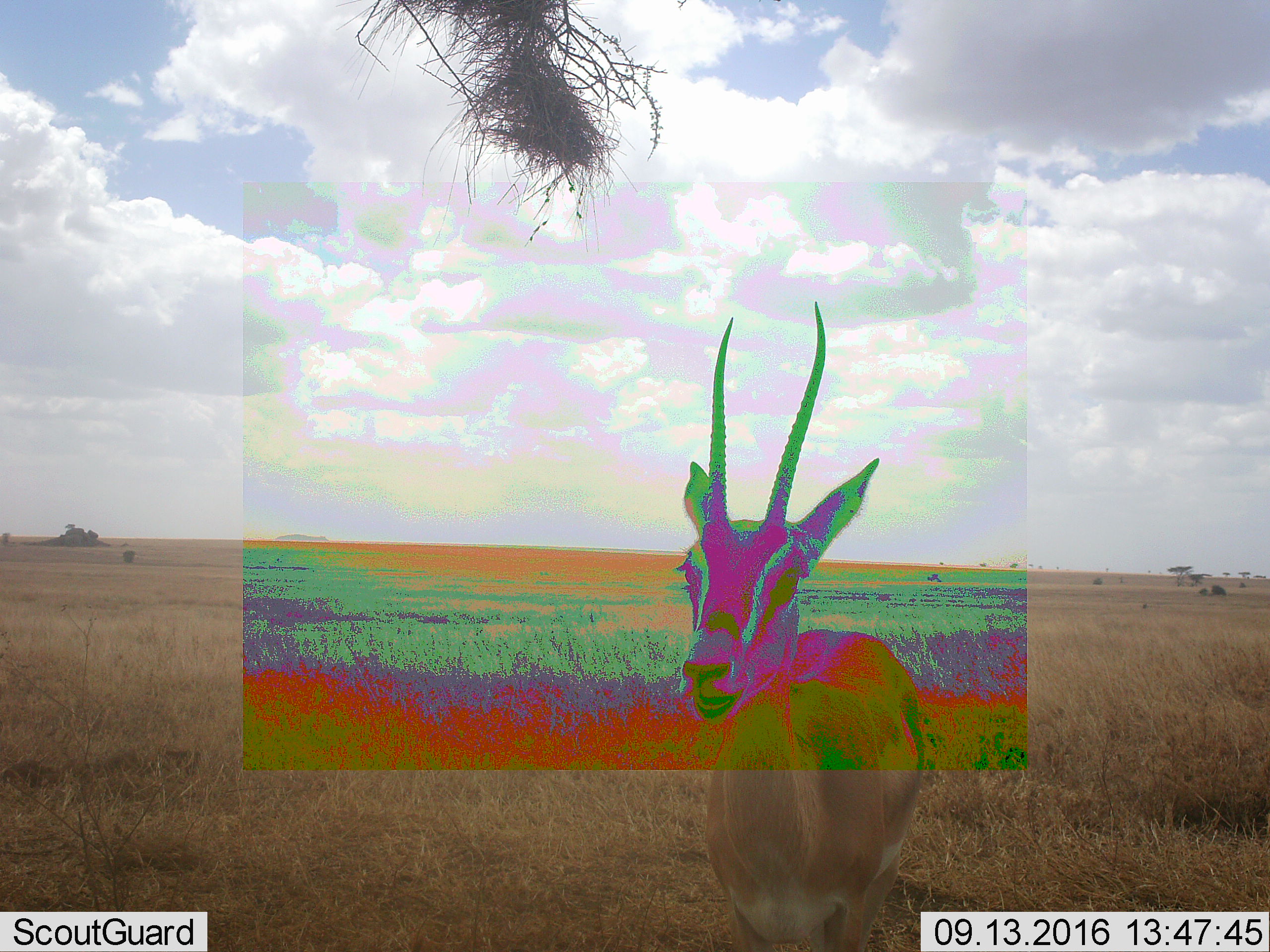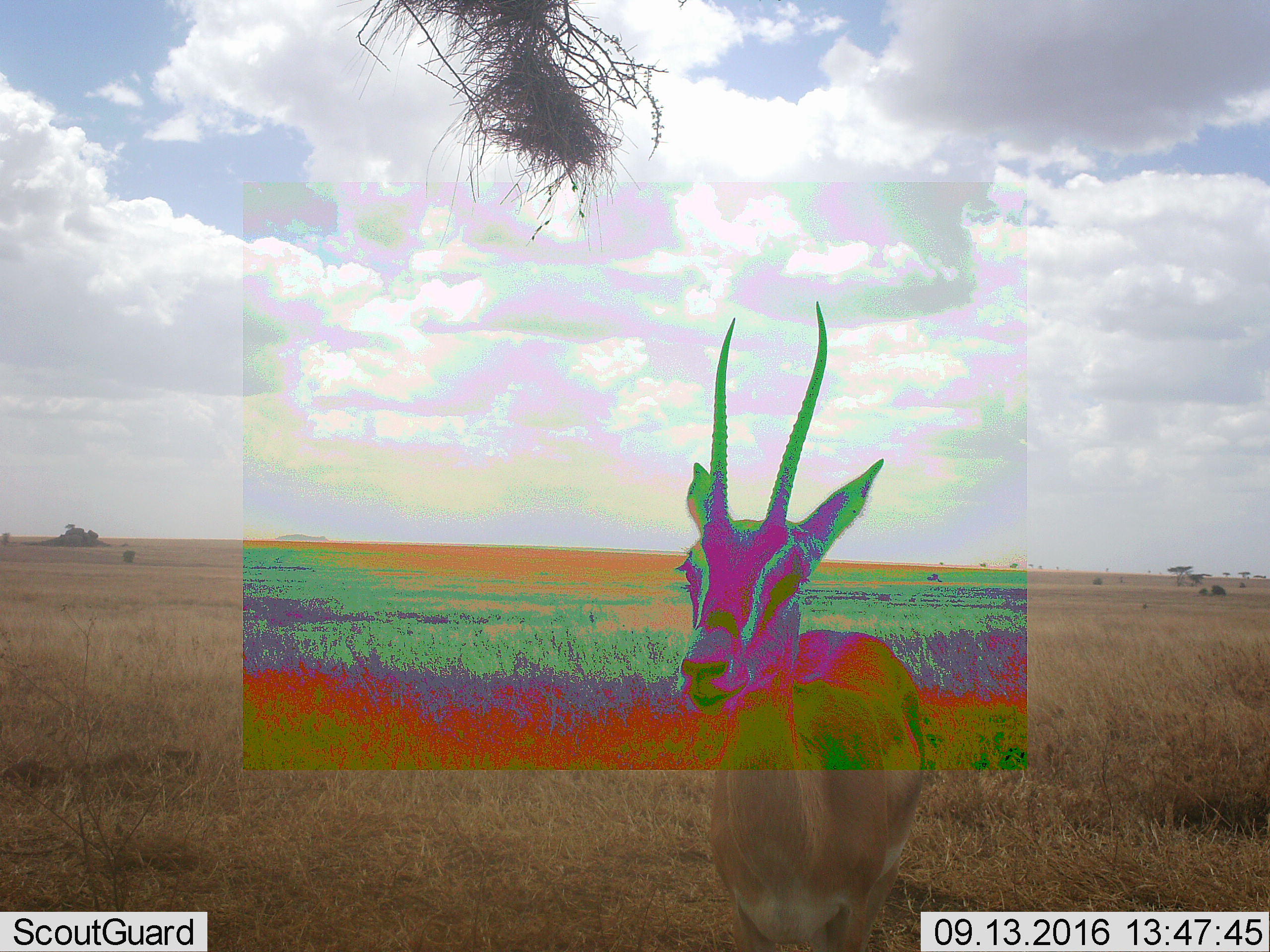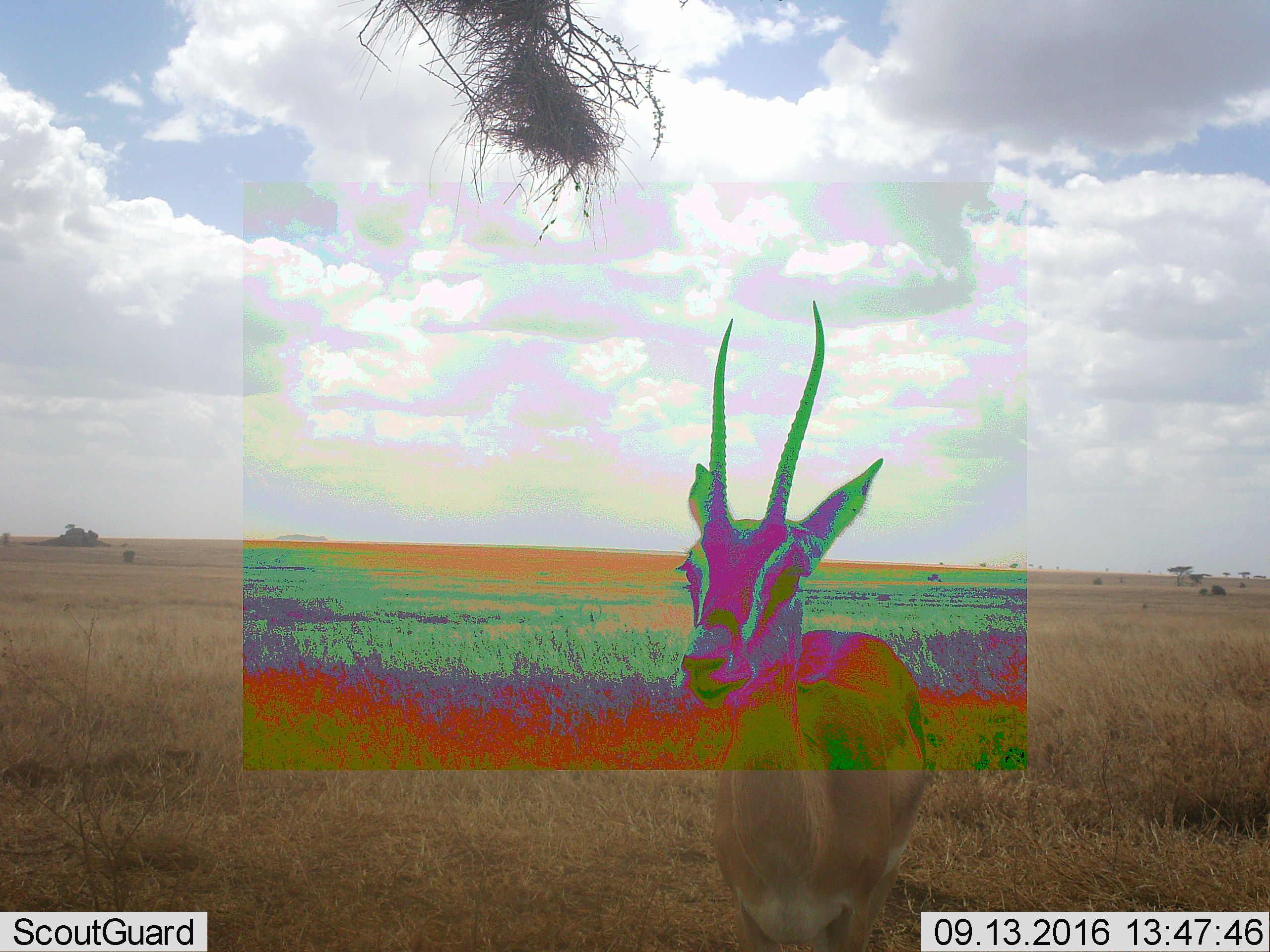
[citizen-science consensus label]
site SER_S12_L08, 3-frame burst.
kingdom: Animalia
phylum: Chordata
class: Mammalia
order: Artiodactyla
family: Bovidae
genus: Nanger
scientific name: Nanger granti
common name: grant's gazelle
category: gazellegrants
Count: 1.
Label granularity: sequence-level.